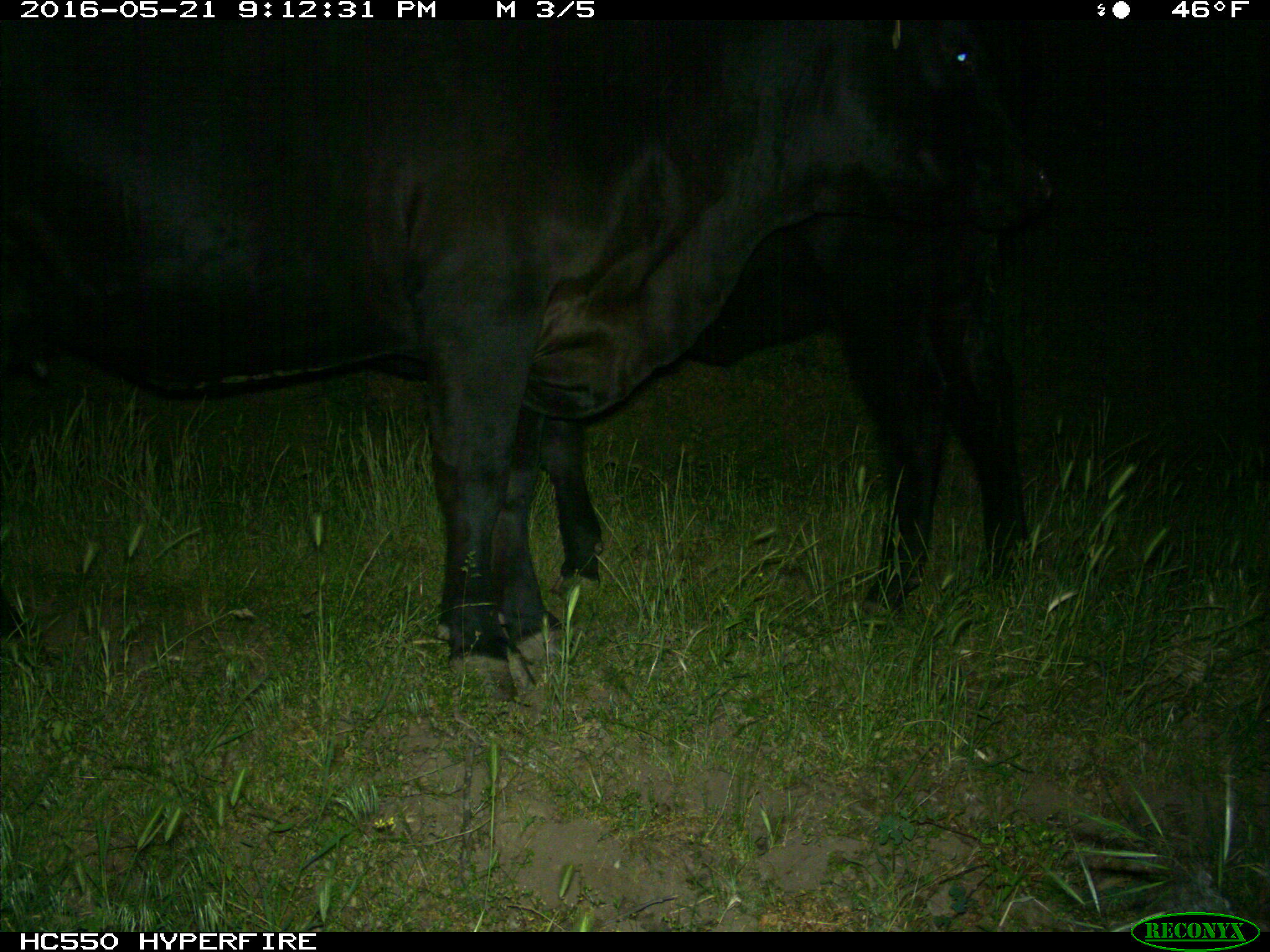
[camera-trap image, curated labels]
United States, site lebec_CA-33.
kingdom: Animalia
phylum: Chordata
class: Mammalia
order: Artiodactyla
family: Bovidae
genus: Bos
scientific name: Bos taurus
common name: domestic cow